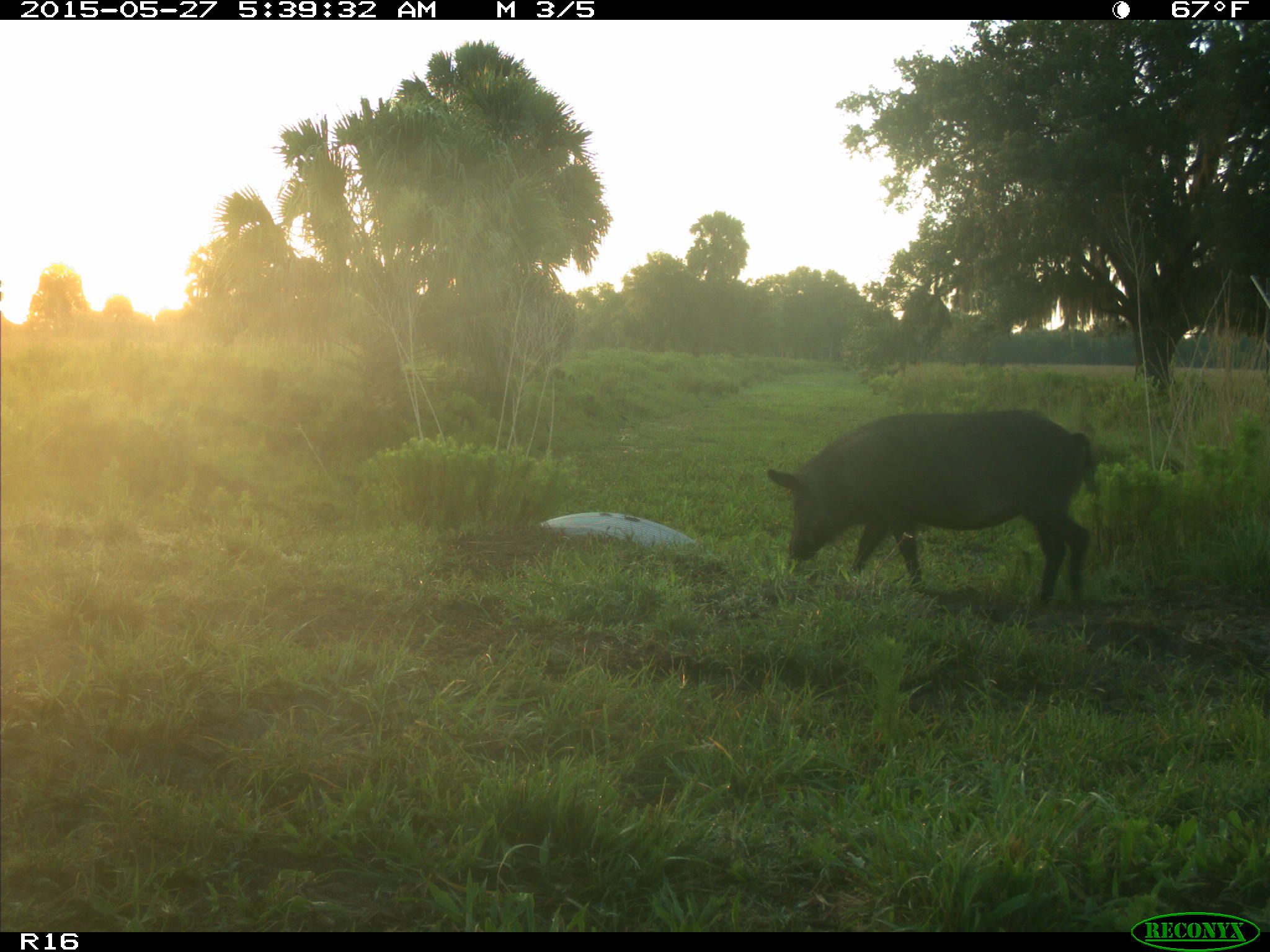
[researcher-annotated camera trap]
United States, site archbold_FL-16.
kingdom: Animalia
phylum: Chordata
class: Mammalia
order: Artiodactyla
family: Suidae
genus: Sus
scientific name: Sus scrofa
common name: wild boar